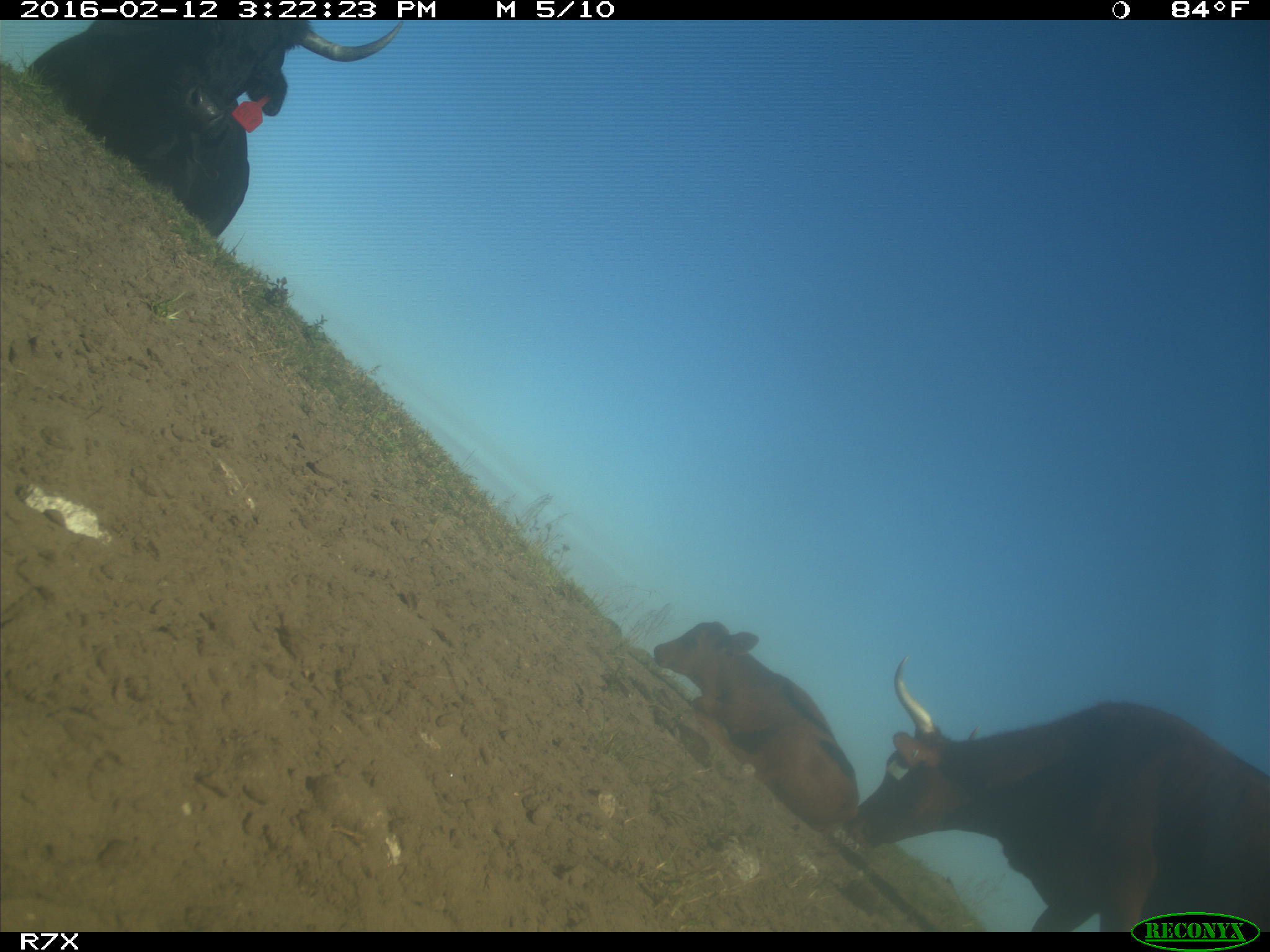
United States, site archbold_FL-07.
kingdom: Animalia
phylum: Chordata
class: Mammalia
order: Artiodactyla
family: Bovidae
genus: Bos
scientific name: Bos taurus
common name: domestic cow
Bos taurus (domestic cow).